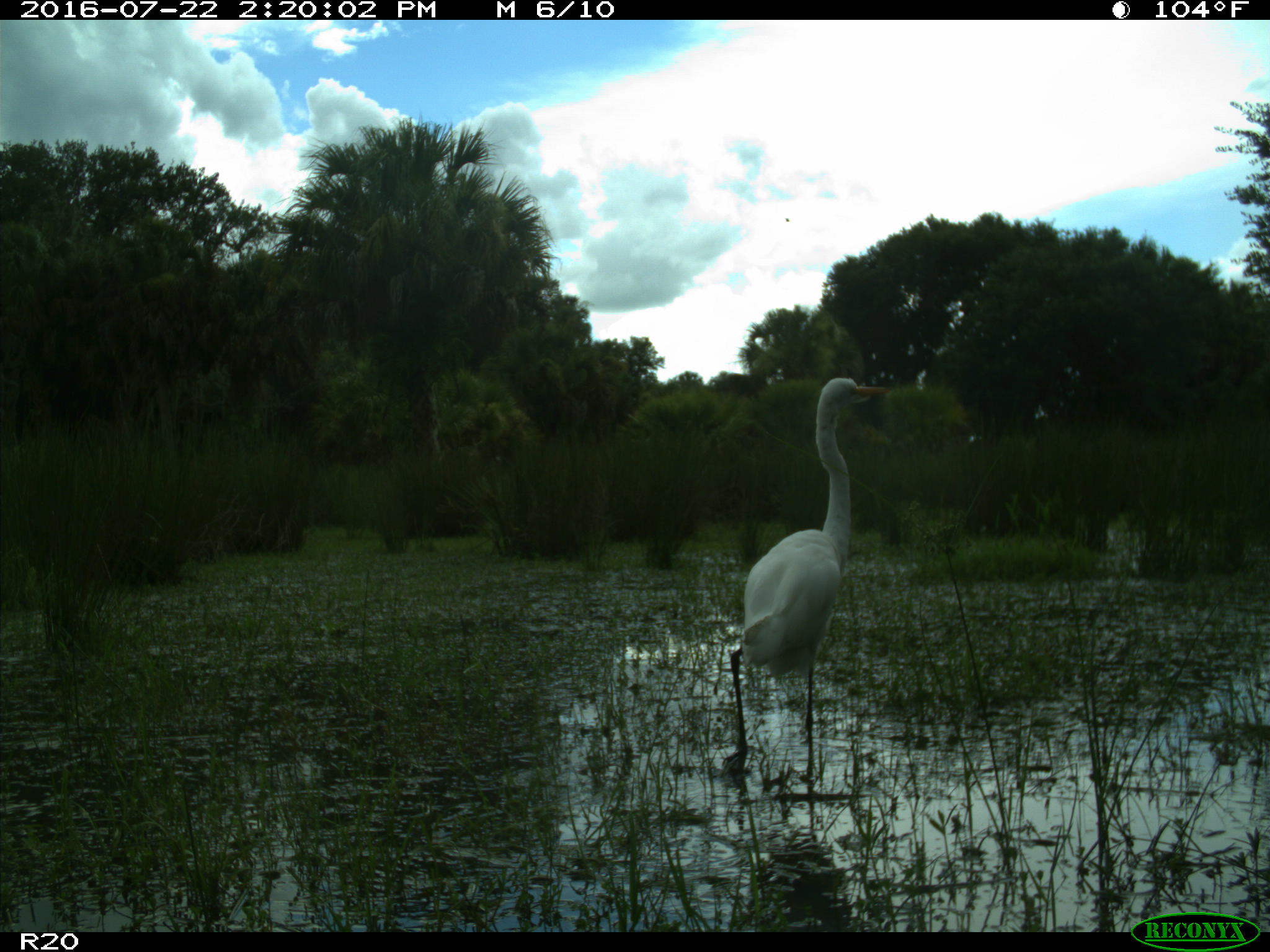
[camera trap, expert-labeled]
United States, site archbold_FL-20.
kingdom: Animalia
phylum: Chordata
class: Aves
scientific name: Aves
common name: birds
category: unidentified bird